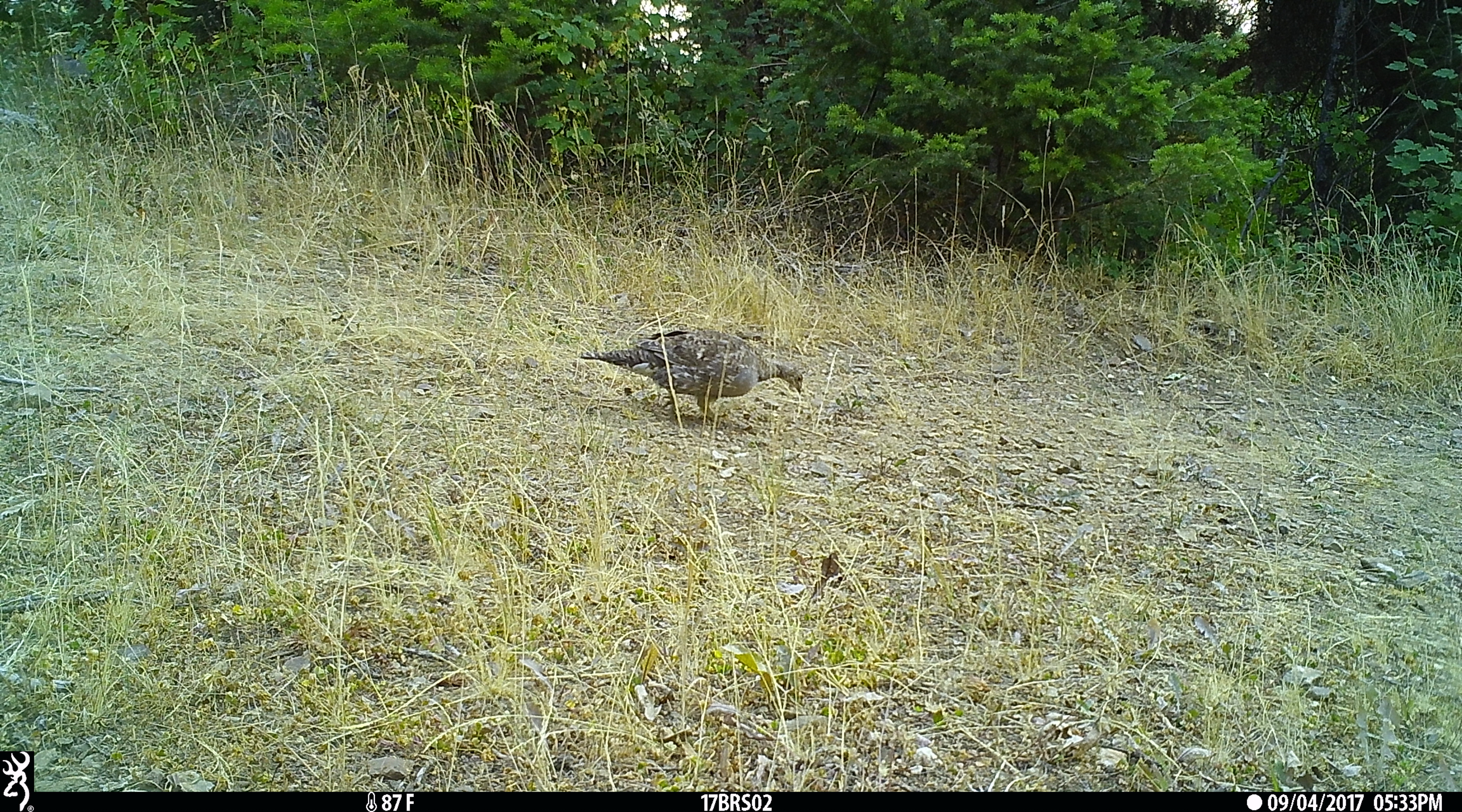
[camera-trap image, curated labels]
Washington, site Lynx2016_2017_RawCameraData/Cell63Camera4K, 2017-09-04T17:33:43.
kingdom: Animalia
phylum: Chordata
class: Aves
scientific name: Aves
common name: birds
Aves (birds). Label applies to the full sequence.